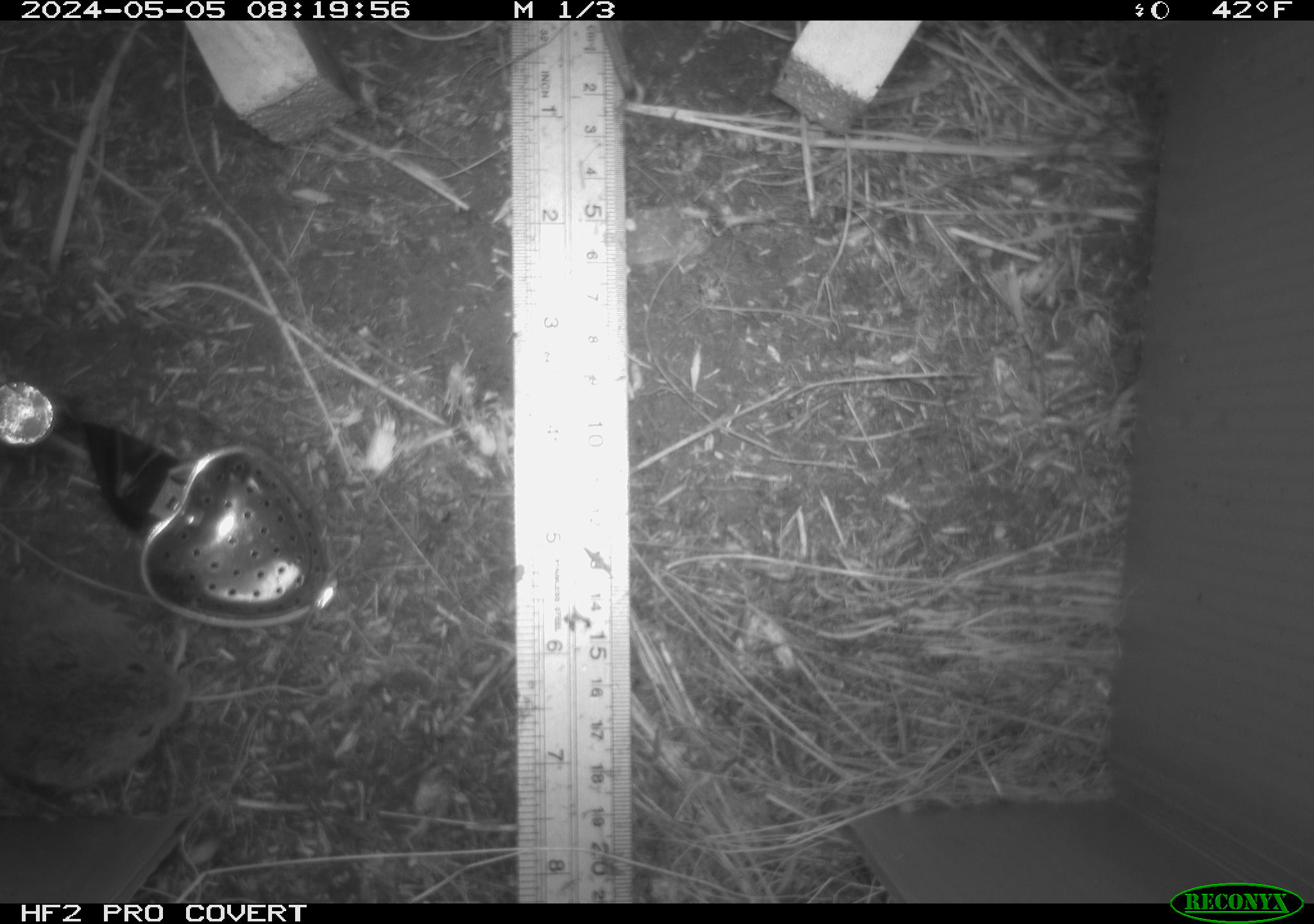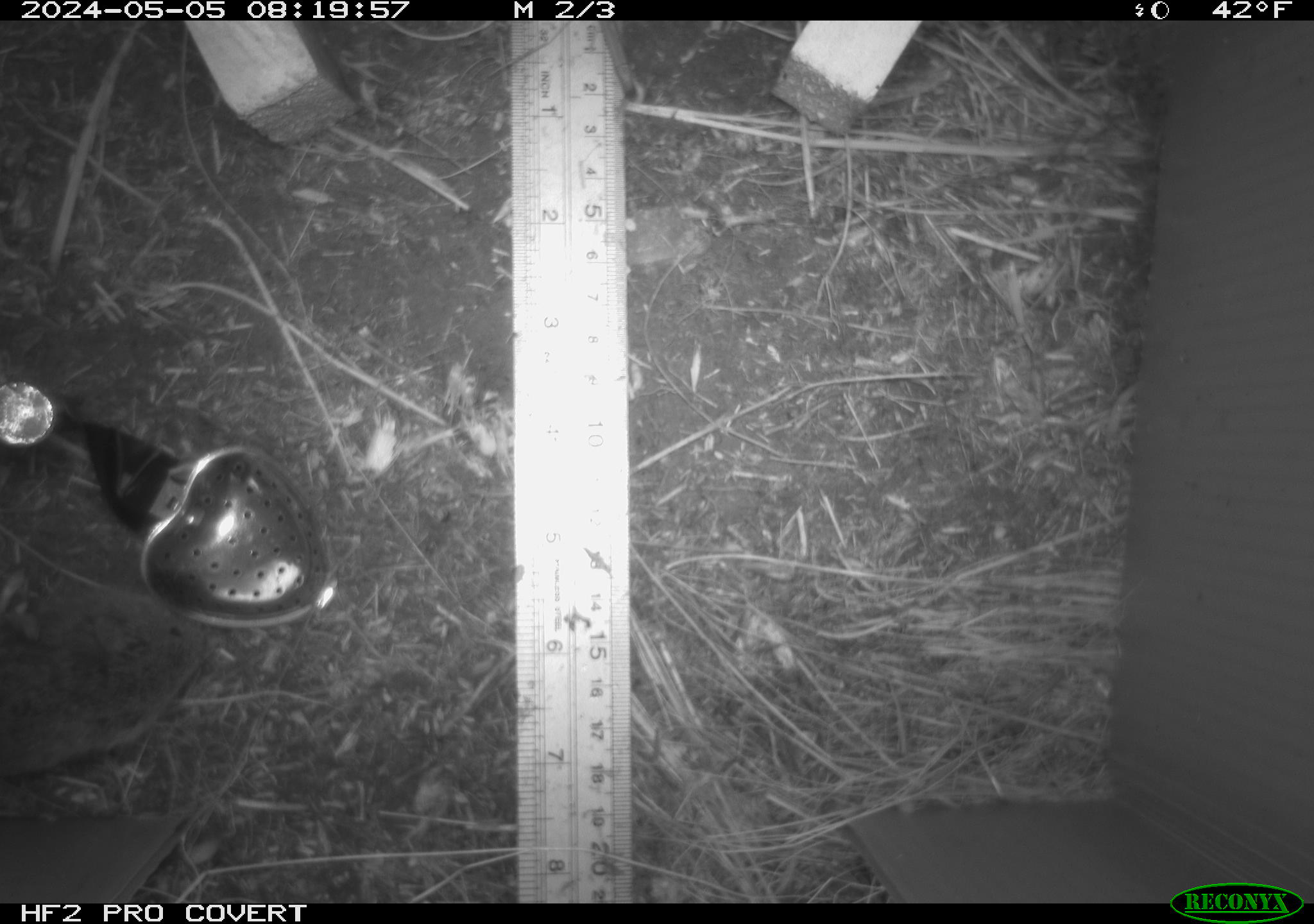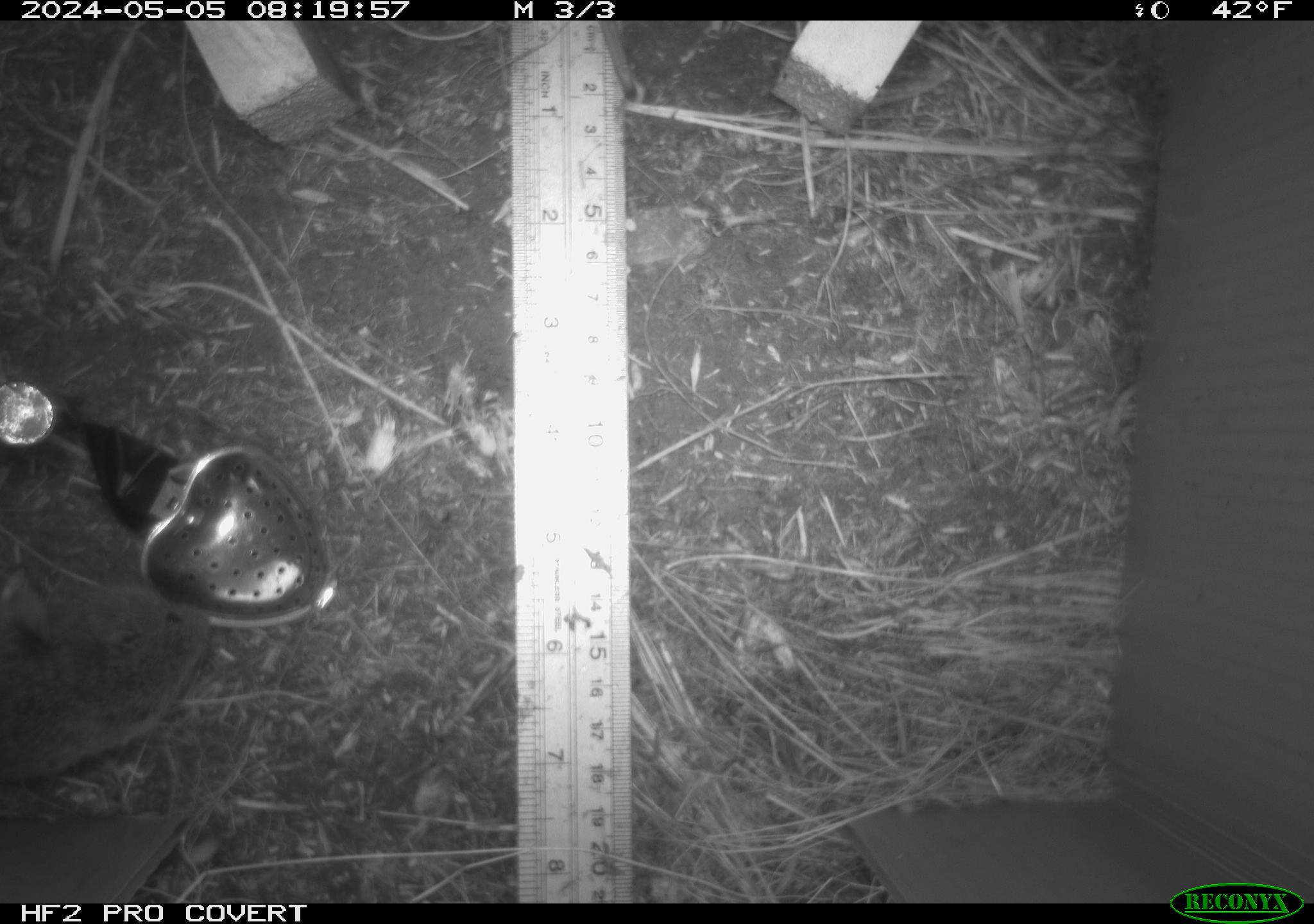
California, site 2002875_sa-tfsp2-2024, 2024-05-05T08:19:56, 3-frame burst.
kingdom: Animalia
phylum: Chordata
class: Mammalia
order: Rodentia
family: Cricetidae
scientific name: Arvicolinae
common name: voles, lemmings, and muskrats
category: arvicolinae subfamily